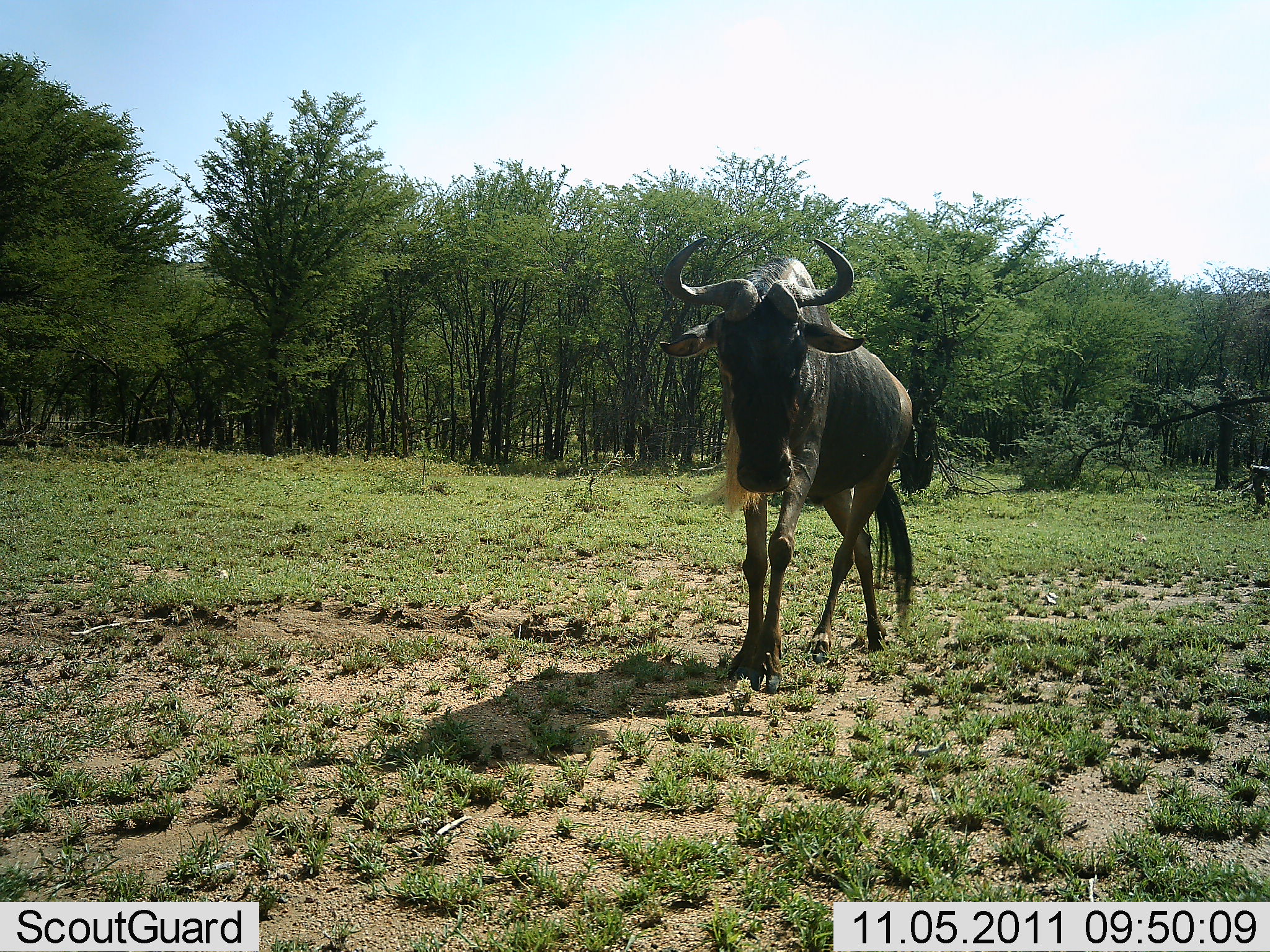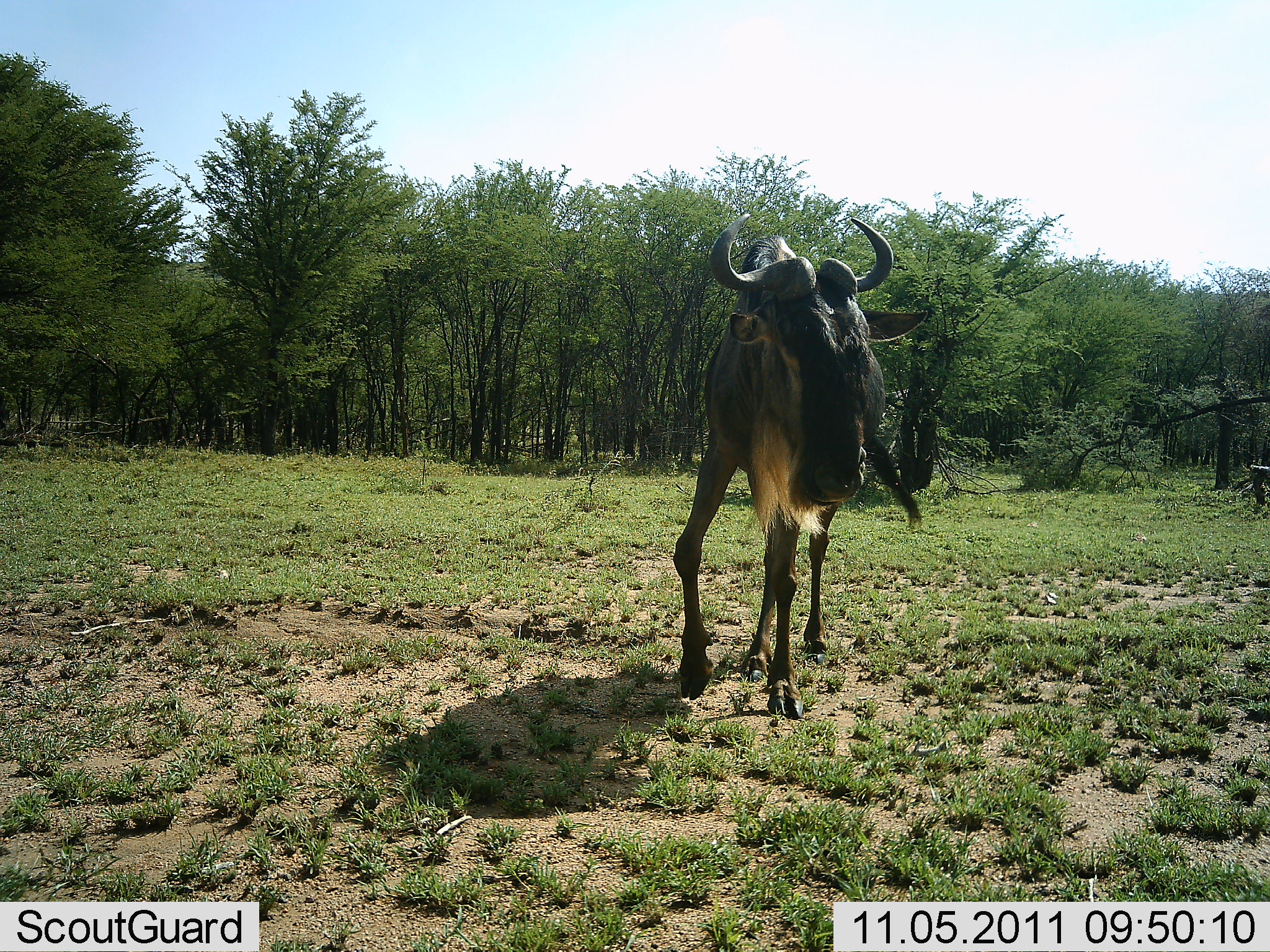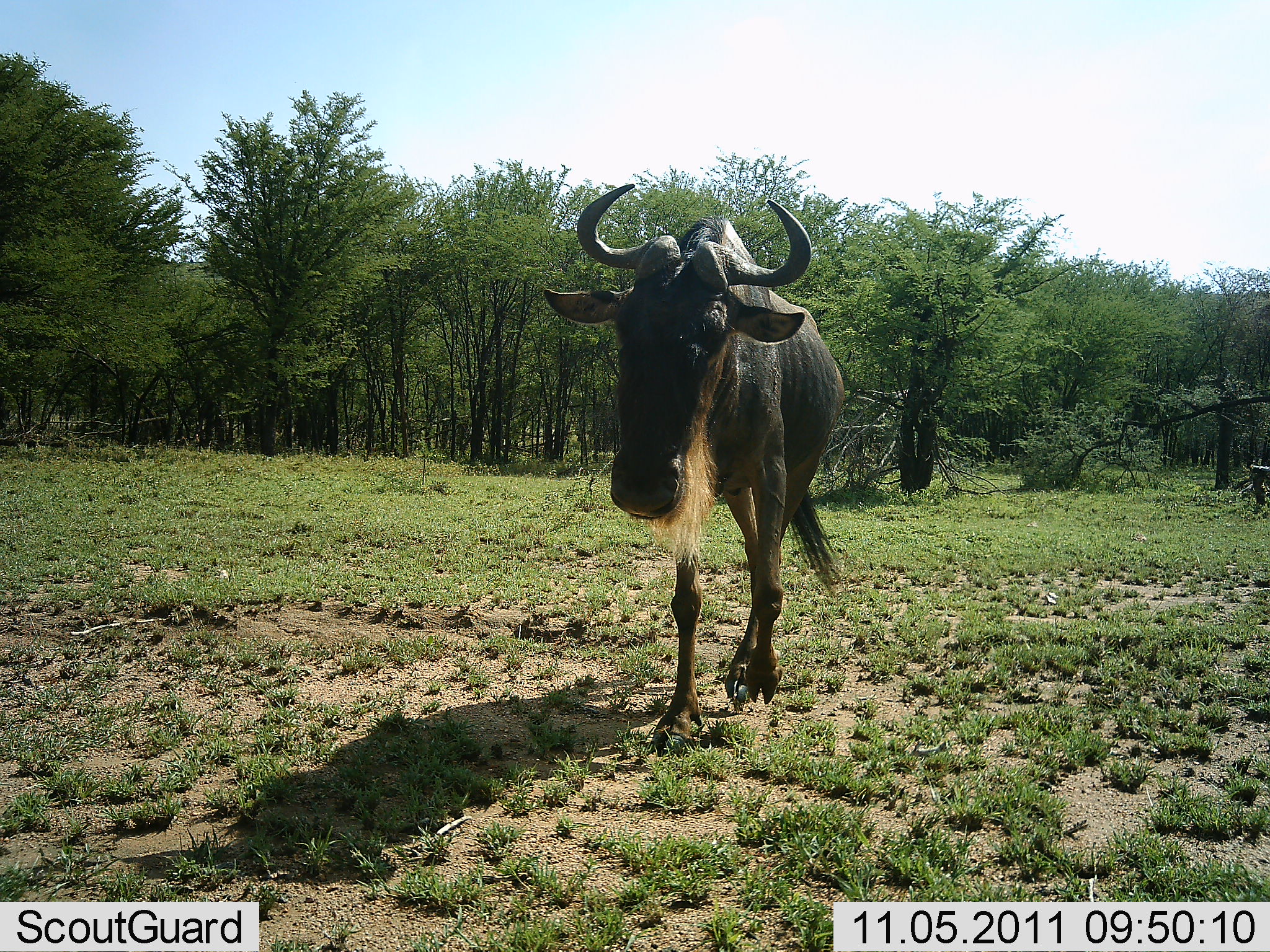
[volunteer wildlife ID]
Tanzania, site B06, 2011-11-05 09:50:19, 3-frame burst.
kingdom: Animalia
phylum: Chordata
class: Mammalia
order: Artiodactyla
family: Bovidae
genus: Connochaetes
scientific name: Connochaetes taurinus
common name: blue wildebeest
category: wildebeest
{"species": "wildebeest (blue wildebeest) (Connochaetes taurinus)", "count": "1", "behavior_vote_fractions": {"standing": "12%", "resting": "0%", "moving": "88%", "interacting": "0%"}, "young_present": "0%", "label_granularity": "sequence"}